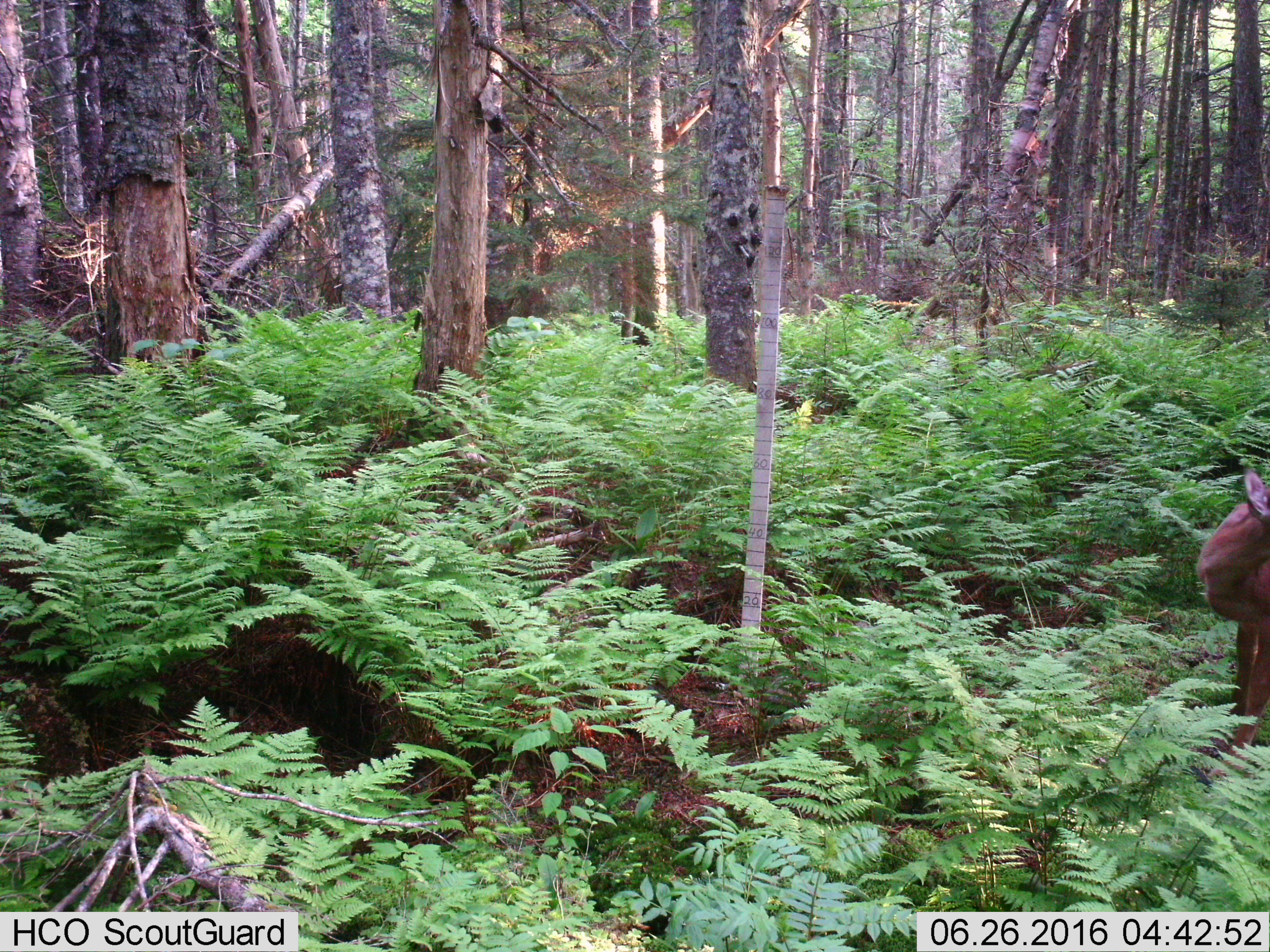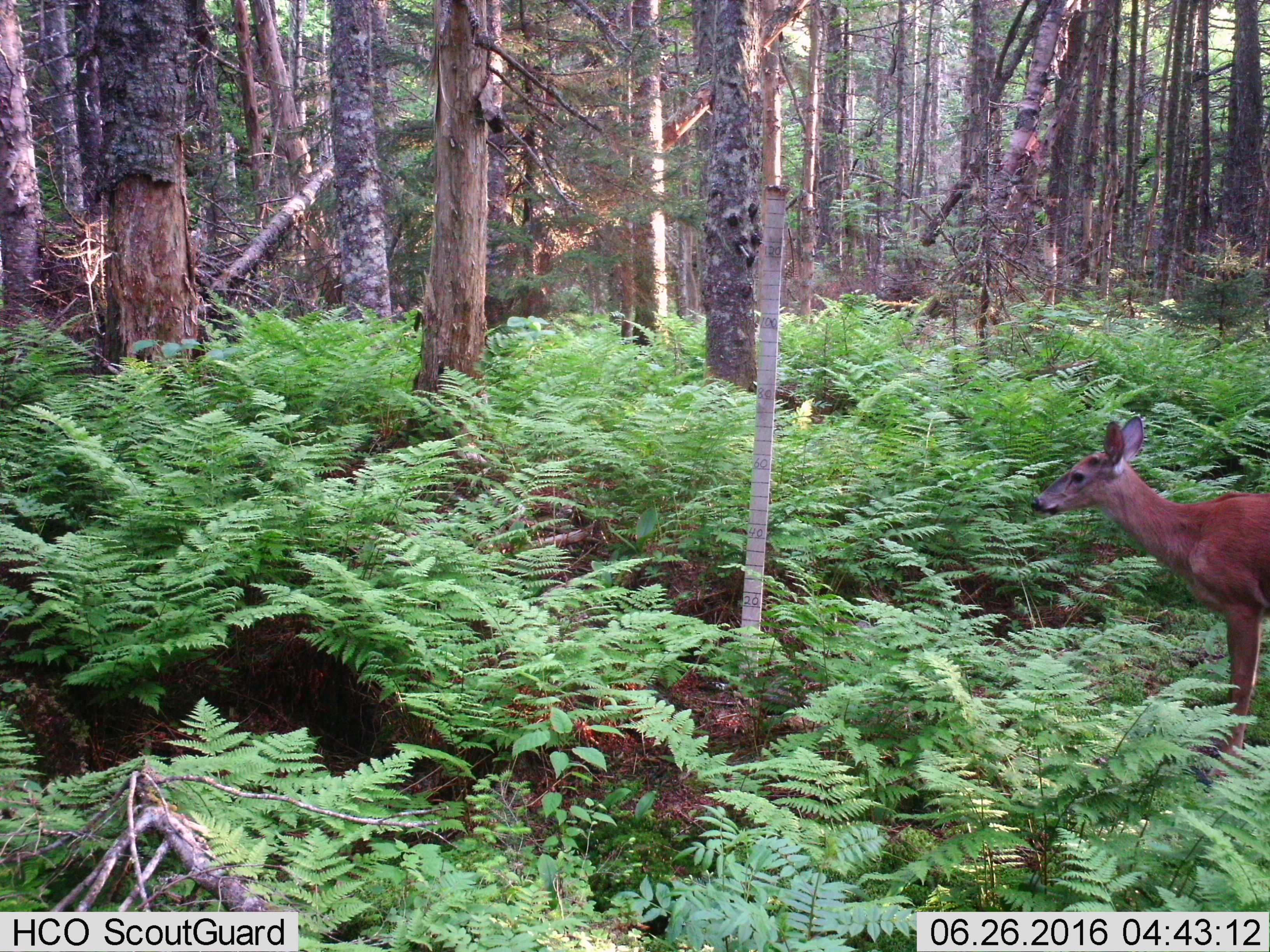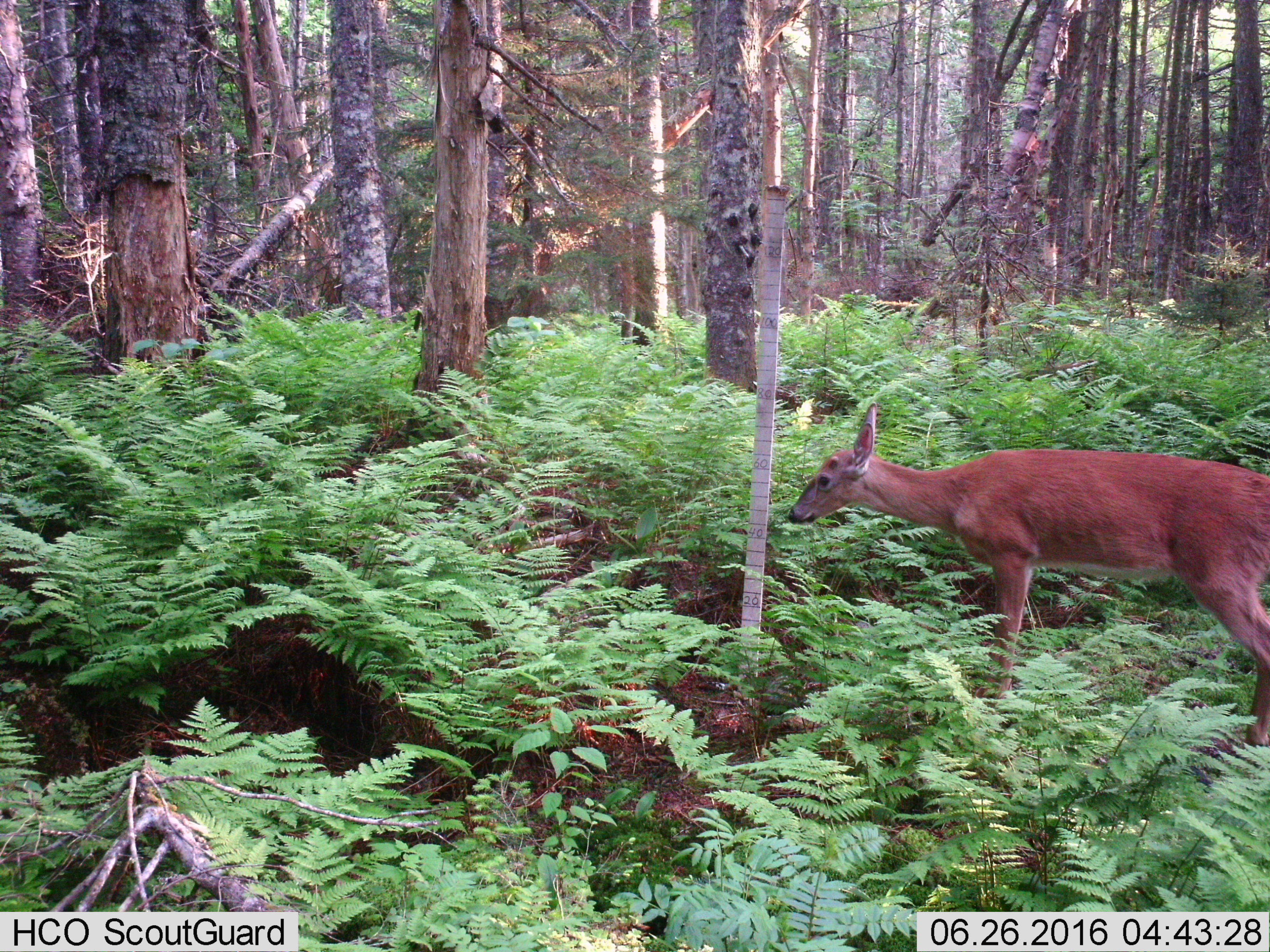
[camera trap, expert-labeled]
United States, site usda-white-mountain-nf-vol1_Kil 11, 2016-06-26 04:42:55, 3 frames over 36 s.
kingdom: Animalia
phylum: Chordata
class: Mammalia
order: Artiodactyla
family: Cervidae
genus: Odocoileus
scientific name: Odocoileus virginianus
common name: white-tailed deer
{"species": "white-tailed deer (Odocoileus virginianus)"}